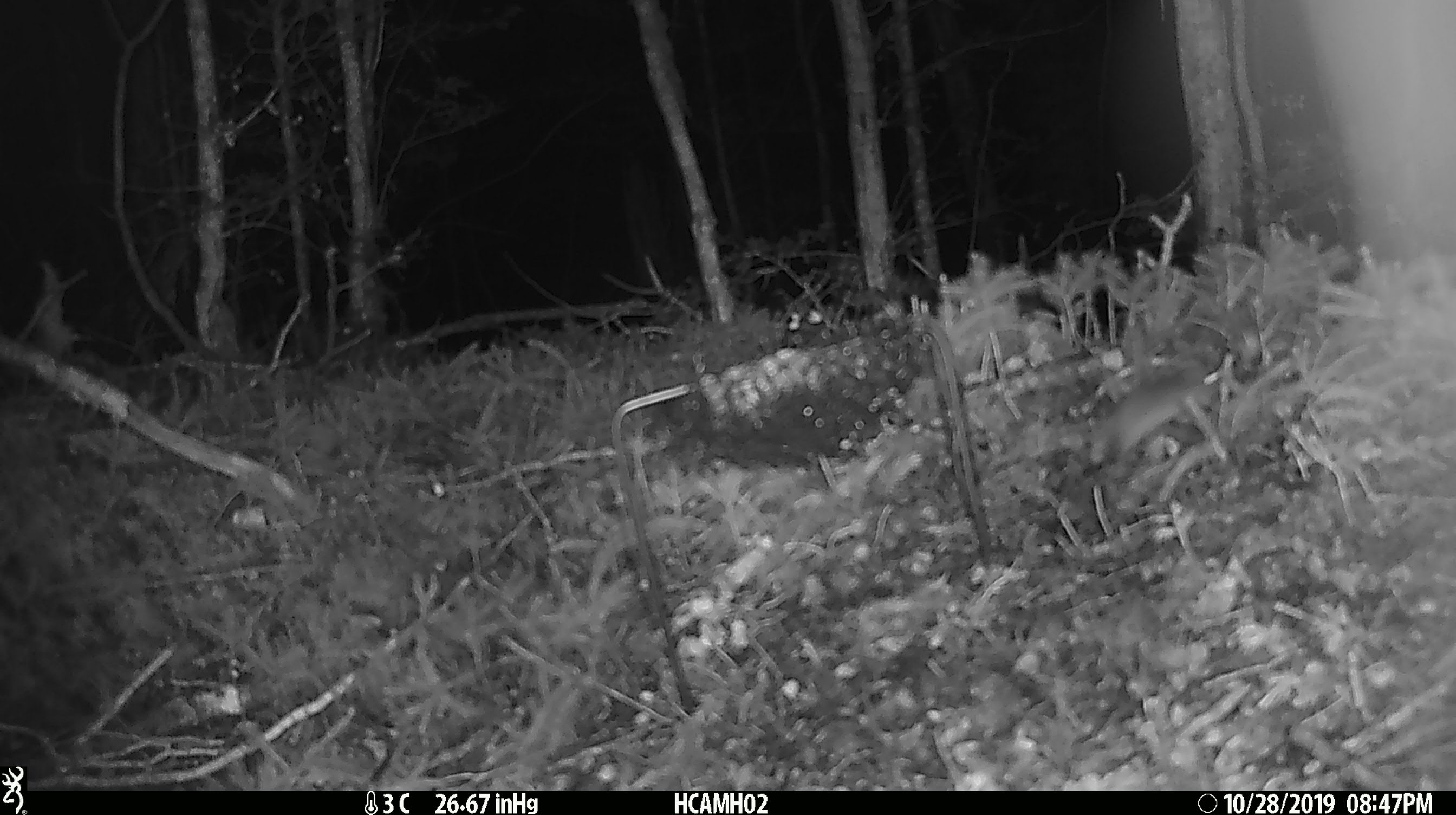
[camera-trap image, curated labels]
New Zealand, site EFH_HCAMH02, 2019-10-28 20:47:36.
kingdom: Animalia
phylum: Chordata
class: Mammalia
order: Rodentia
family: Muridae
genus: Mus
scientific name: Mus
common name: mouse